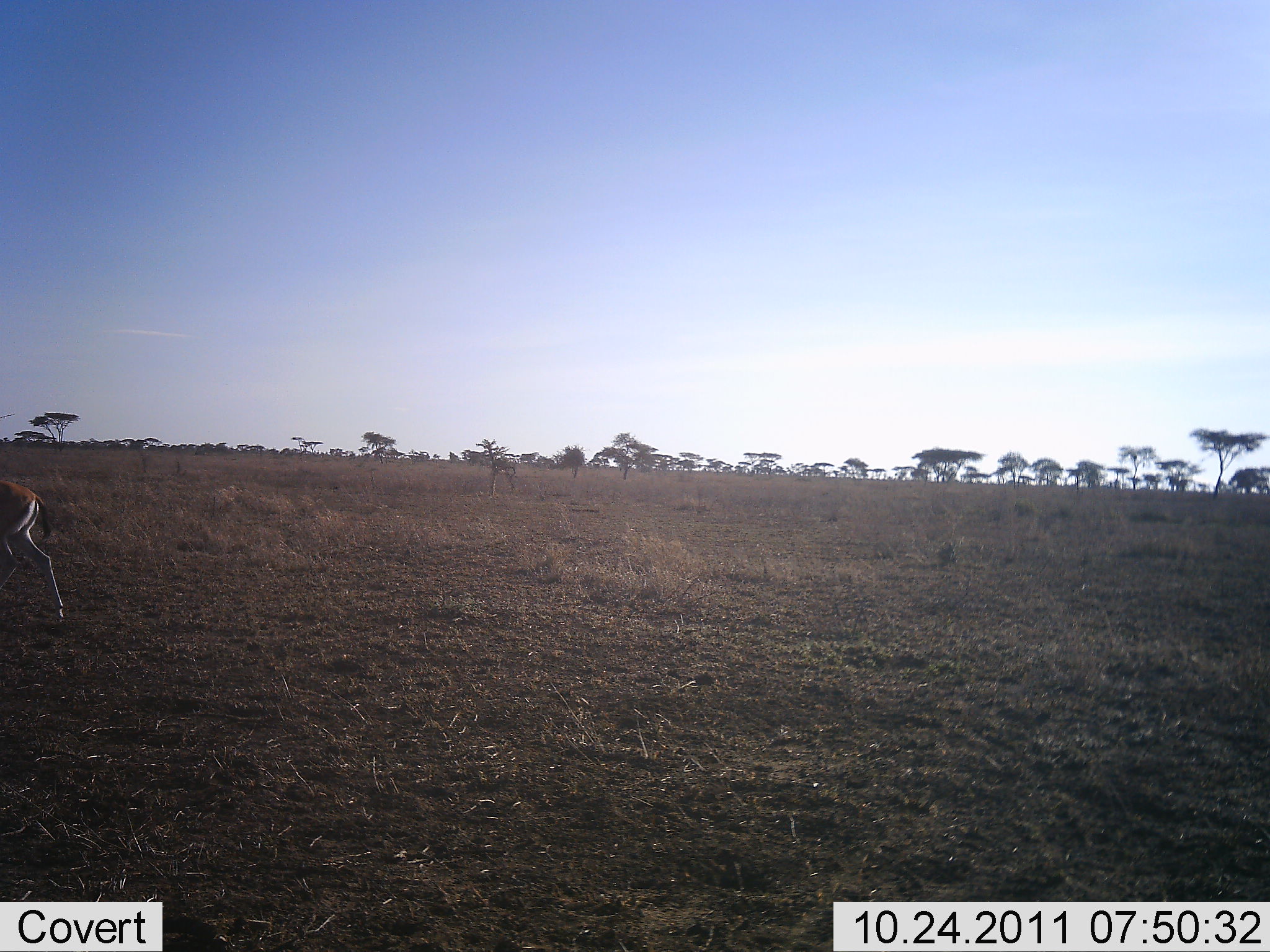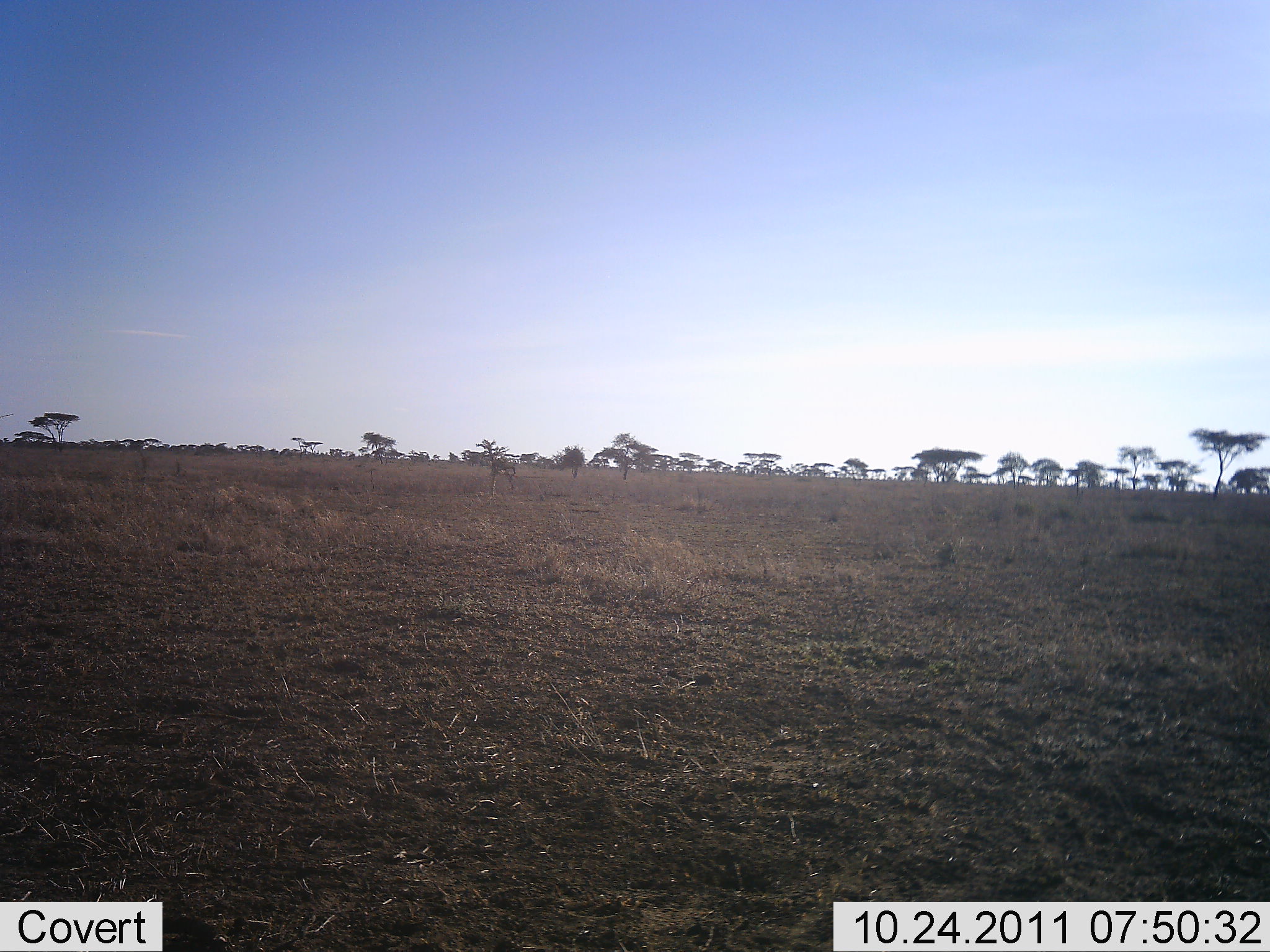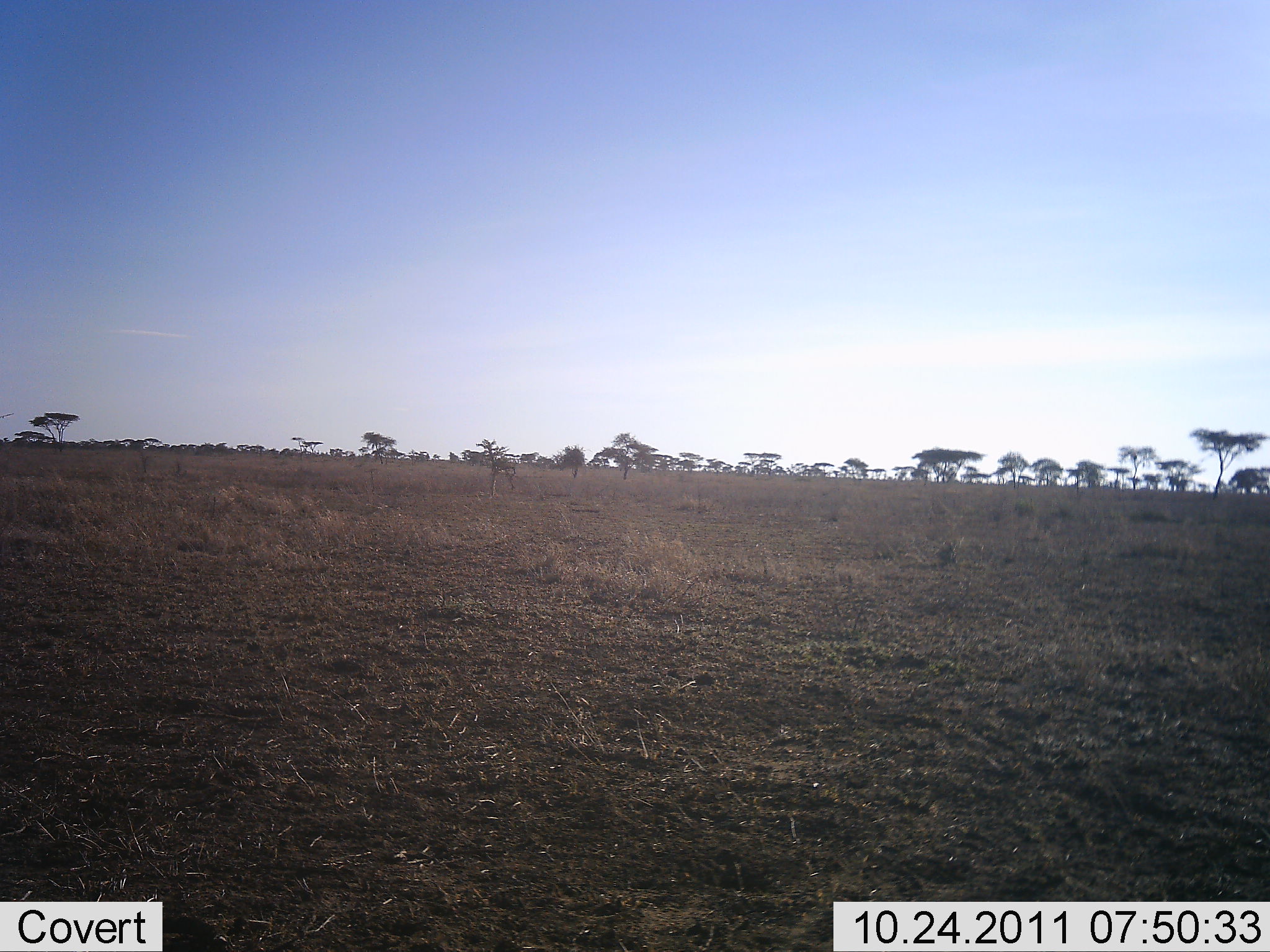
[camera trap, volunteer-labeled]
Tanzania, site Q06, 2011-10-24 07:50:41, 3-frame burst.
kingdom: Animalia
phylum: Chordata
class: Mammalia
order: Artiodactyla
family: Bovidae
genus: Eudorcas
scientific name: Eudorcas thomsonii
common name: thomson's gazelle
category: gazellethomsons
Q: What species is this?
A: Gazellethomsons (thomson's gazelle) (Eudorcas thomsonii).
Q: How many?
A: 1.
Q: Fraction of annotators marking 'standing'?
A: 20%.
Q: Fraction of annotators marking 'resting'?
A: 0%.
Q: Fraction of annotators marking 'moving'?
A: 87%.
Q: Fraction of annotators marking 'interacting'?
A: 0%.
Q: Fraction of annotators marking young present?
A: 0%.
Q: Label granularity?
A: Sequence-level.